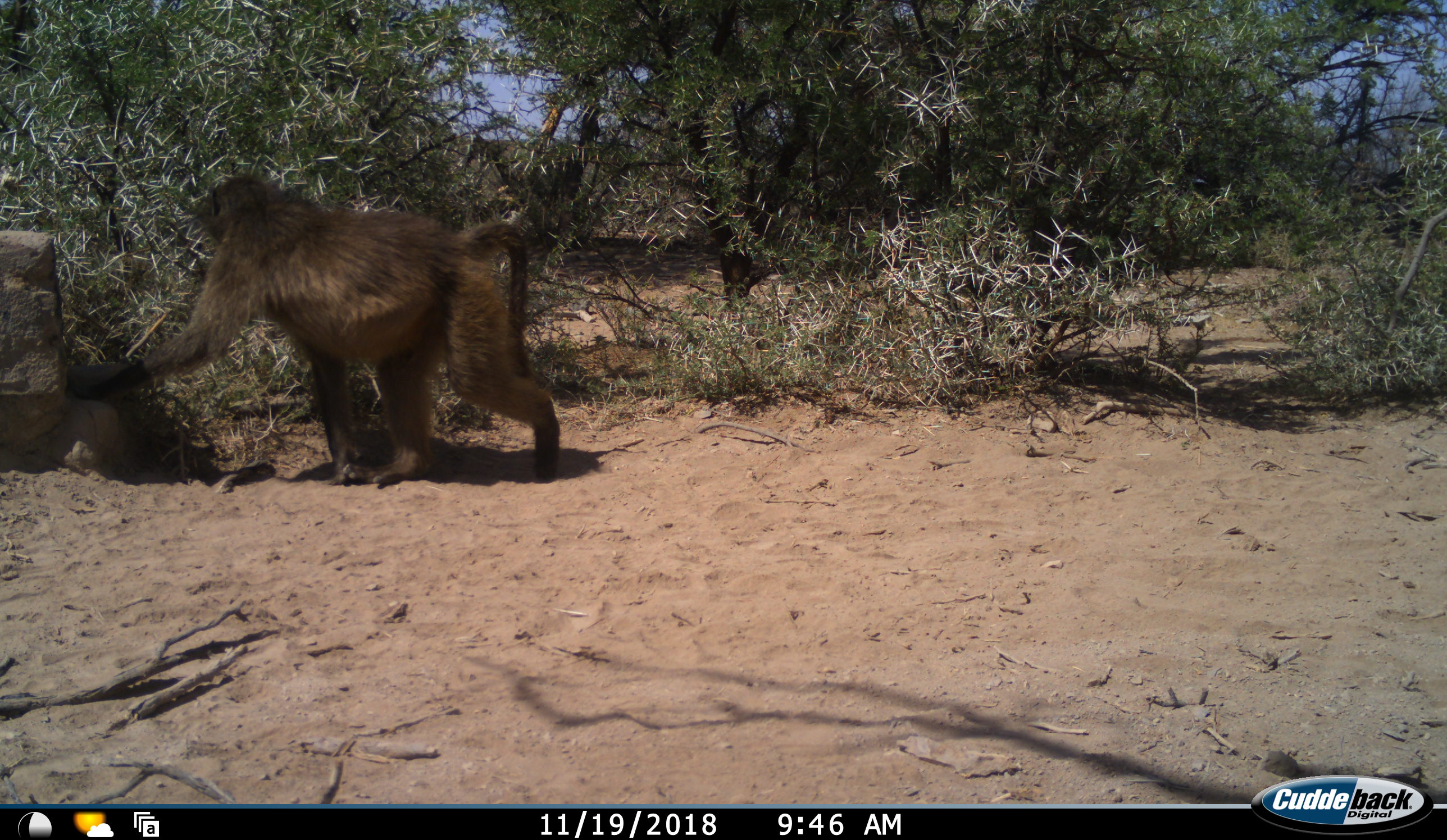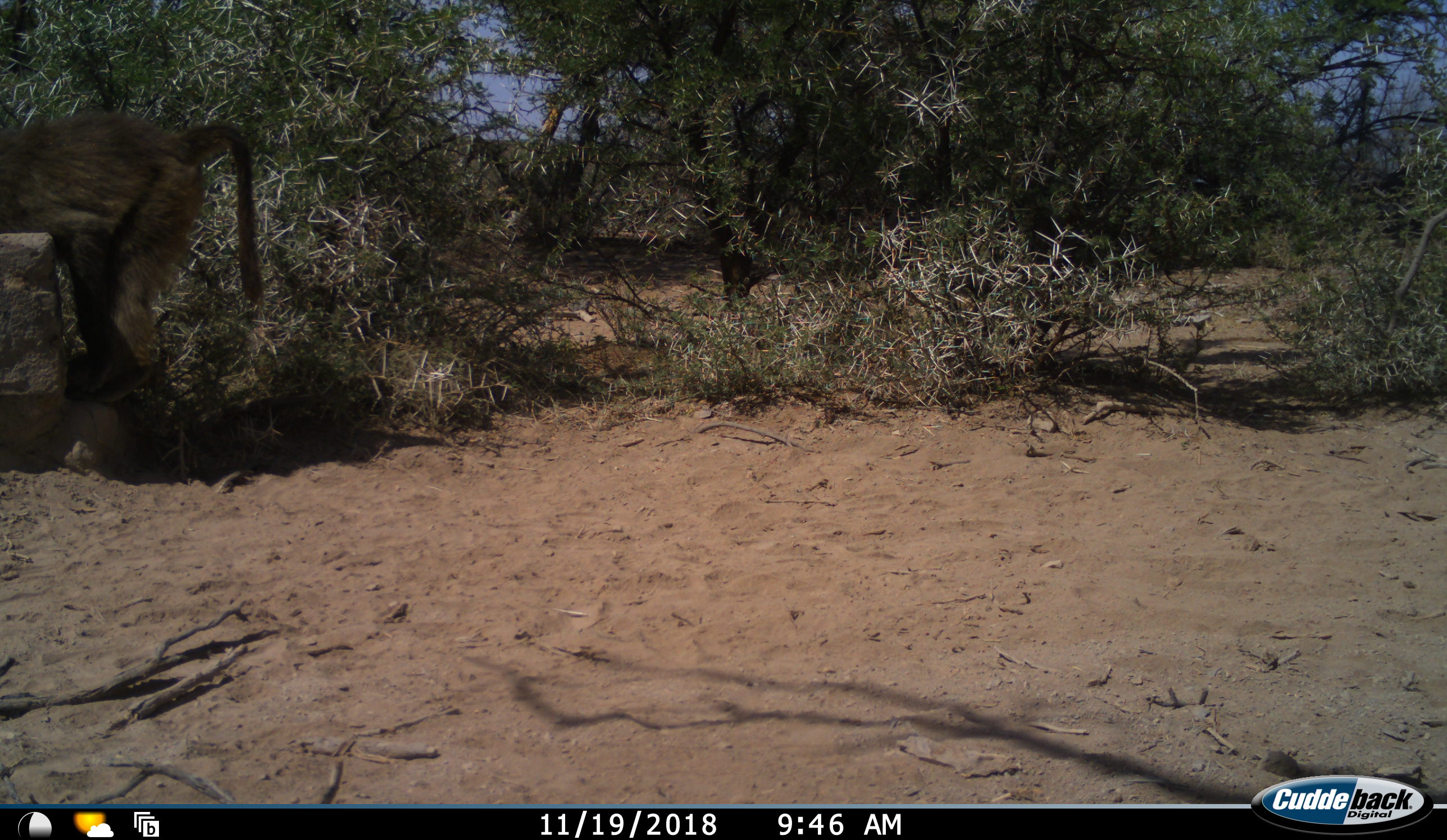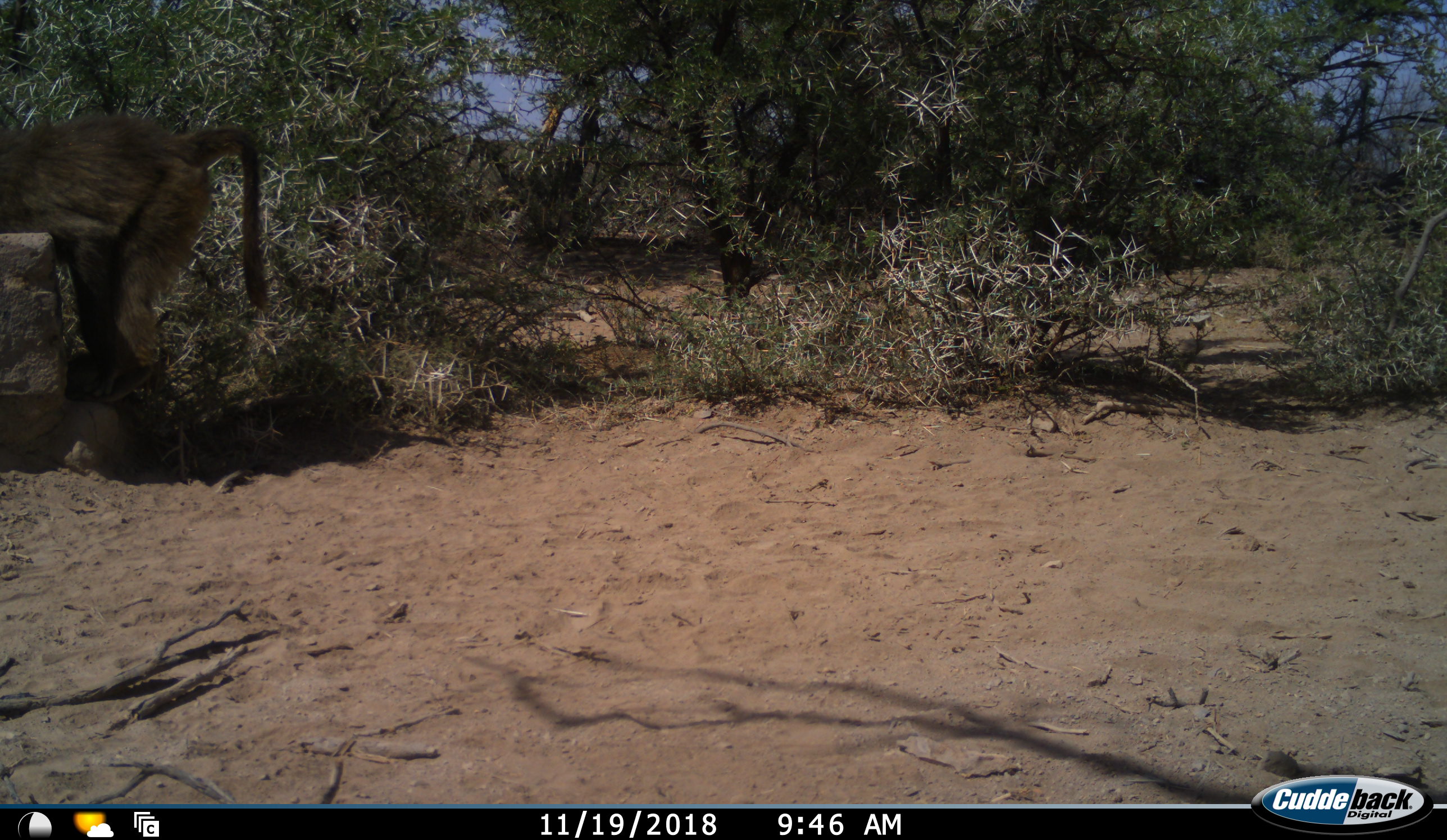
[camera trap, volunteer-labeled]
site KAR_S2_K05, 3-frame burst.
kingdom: Animalia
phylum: Chordata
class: Mammalia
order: Primates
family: Cercopithecidae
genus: Papio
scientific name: Papio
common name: baboon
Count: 1.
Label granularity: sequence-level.